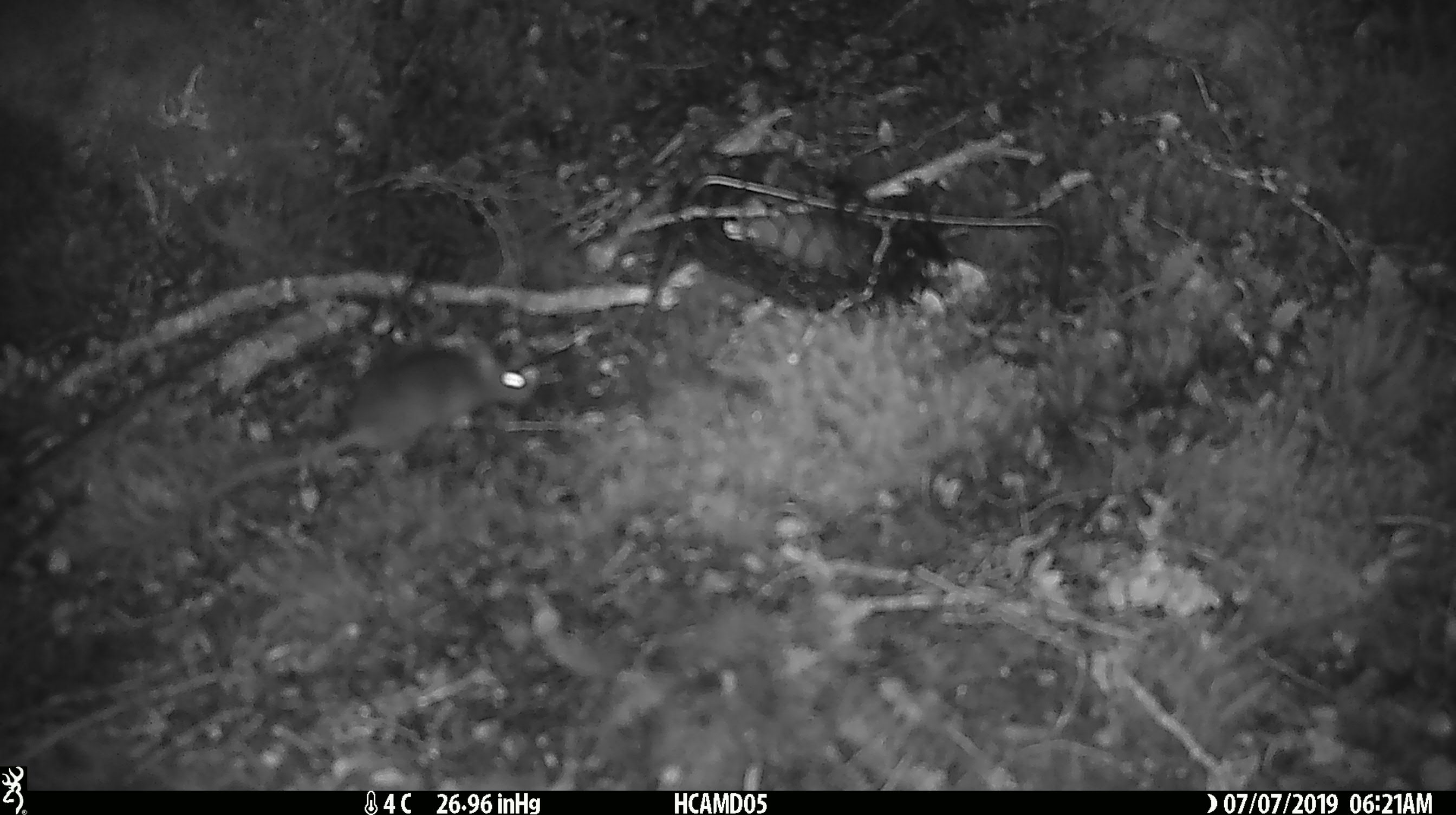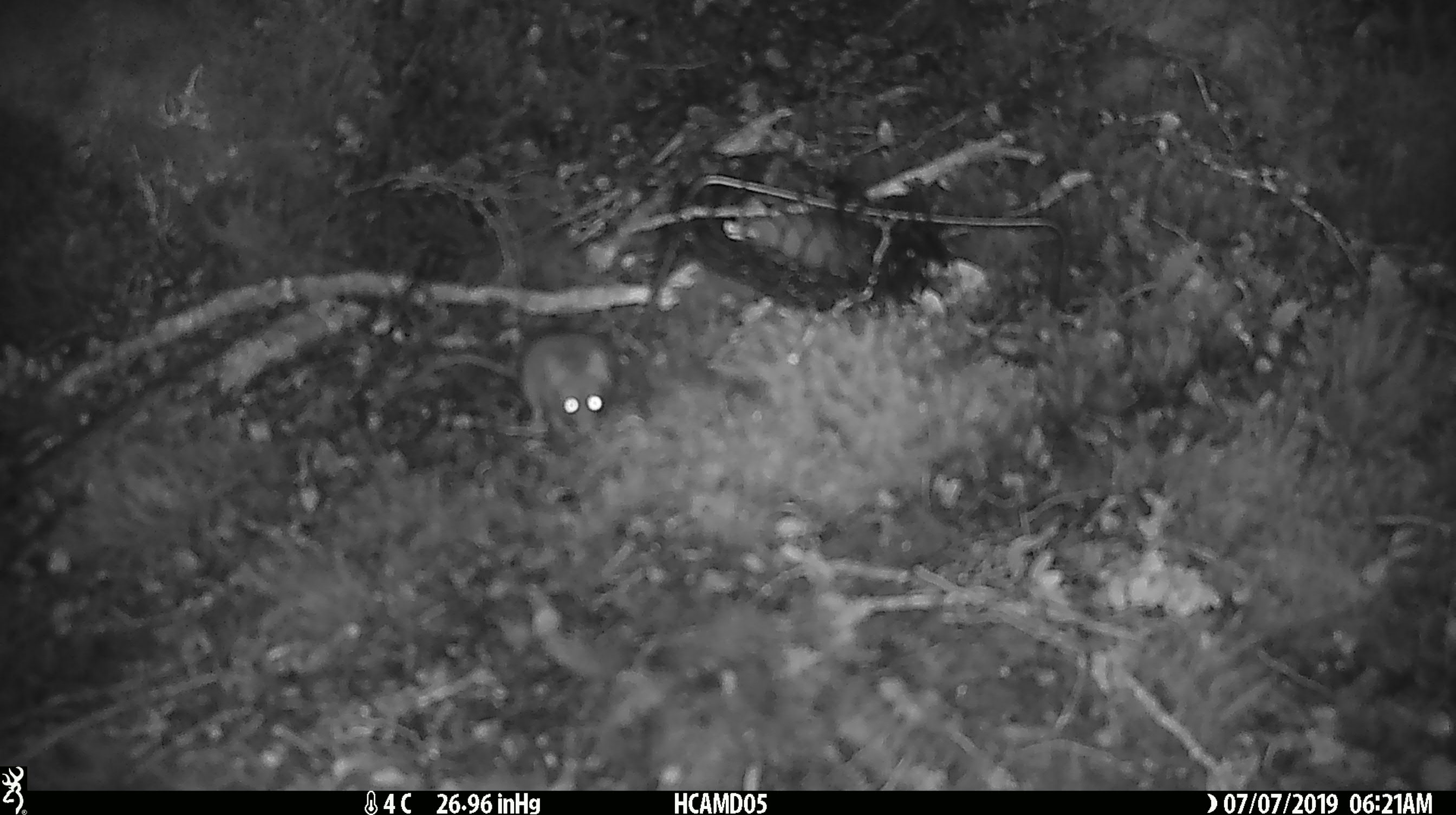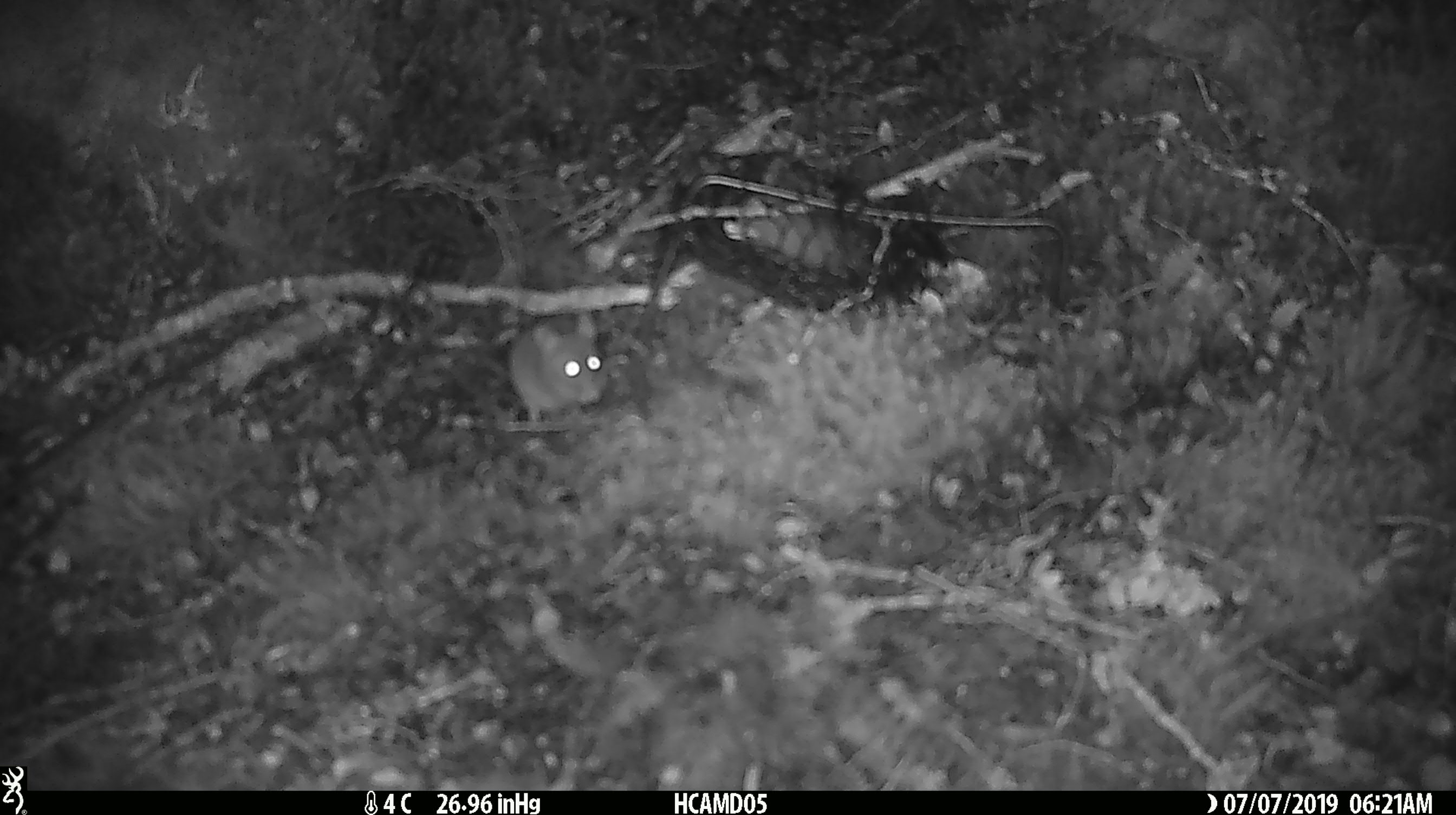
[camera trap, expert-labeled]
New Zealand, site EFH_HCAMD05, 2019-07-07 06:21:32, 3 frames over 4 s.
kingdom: Animalia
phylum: Chordata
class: Mammalia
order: Rodentia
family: Muridae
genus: Mus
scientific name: Mus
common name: mouse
Mouse (Mus).